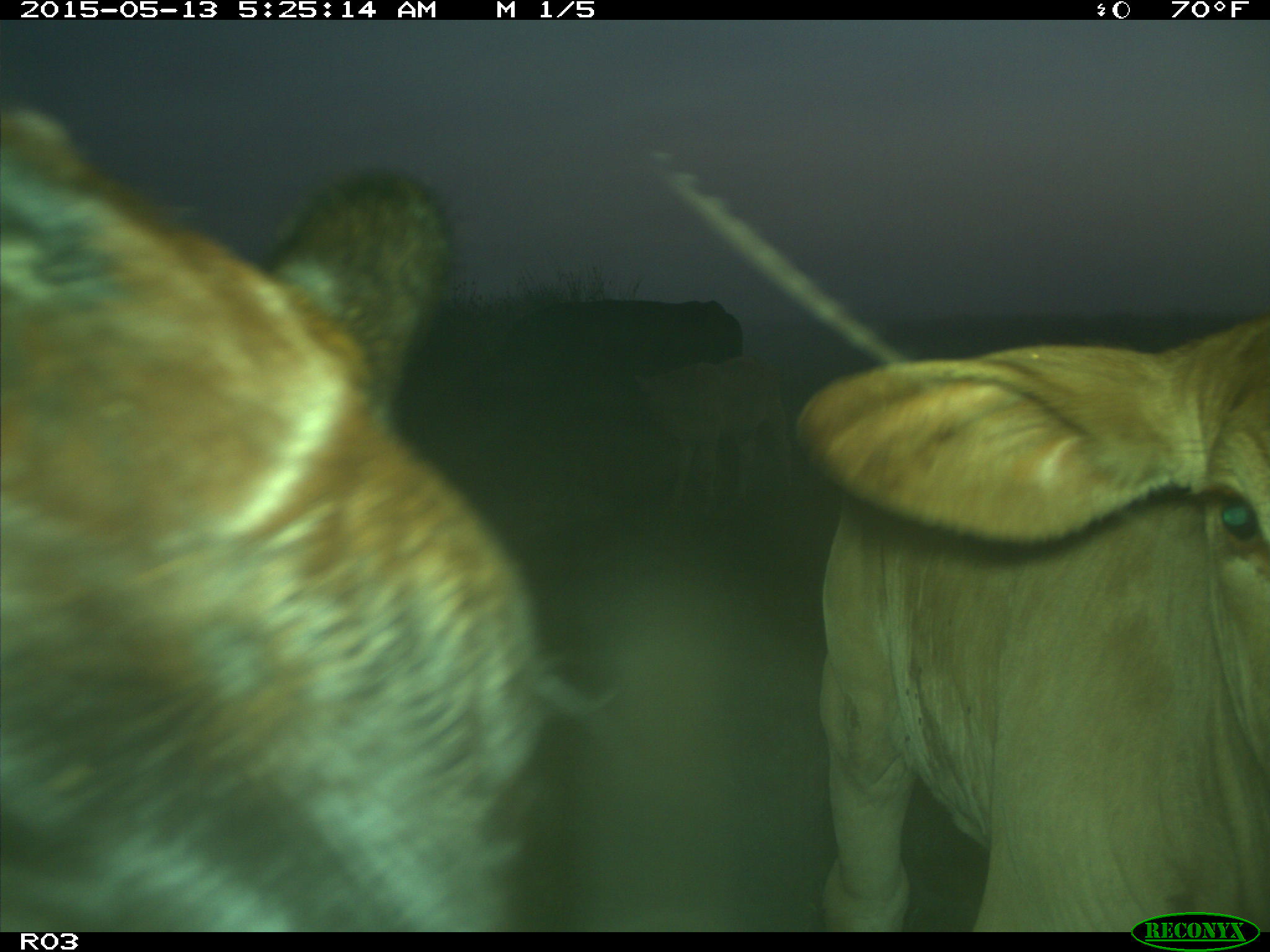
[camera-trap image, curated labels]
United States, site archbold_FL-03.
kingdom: Animalia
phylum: Chordata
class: Mammalia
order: Artiodactyla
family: Bovidae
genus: Bos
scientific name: Bos taurus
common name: domestic cow